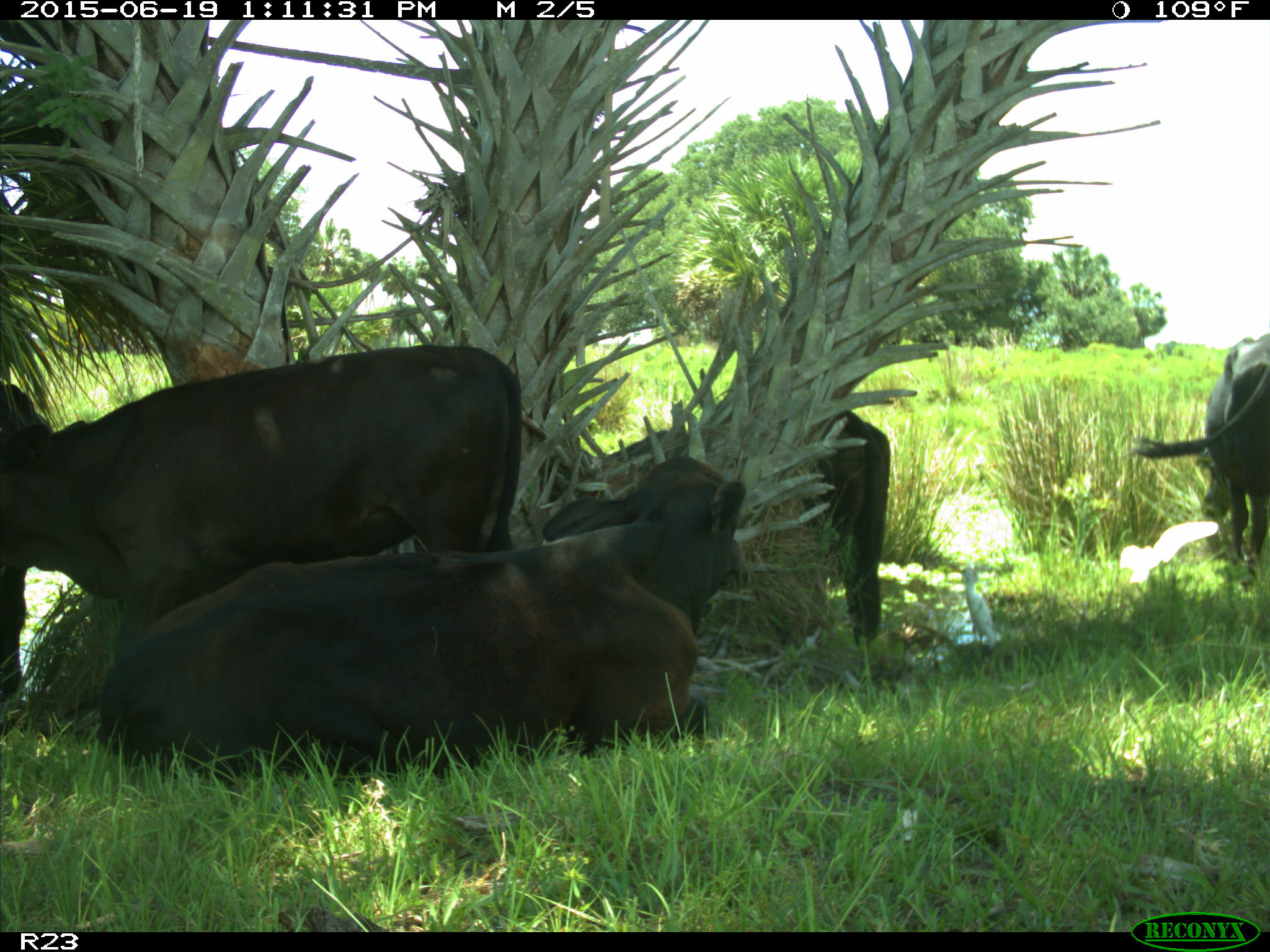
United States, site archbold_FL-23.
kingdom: Animalia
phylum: Chordata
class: Mammalia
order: Artiodactyla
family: Suidae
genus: Sus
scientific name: Sus scrofa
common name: wild boar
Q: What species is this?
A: Sus scrofa (wild boar).